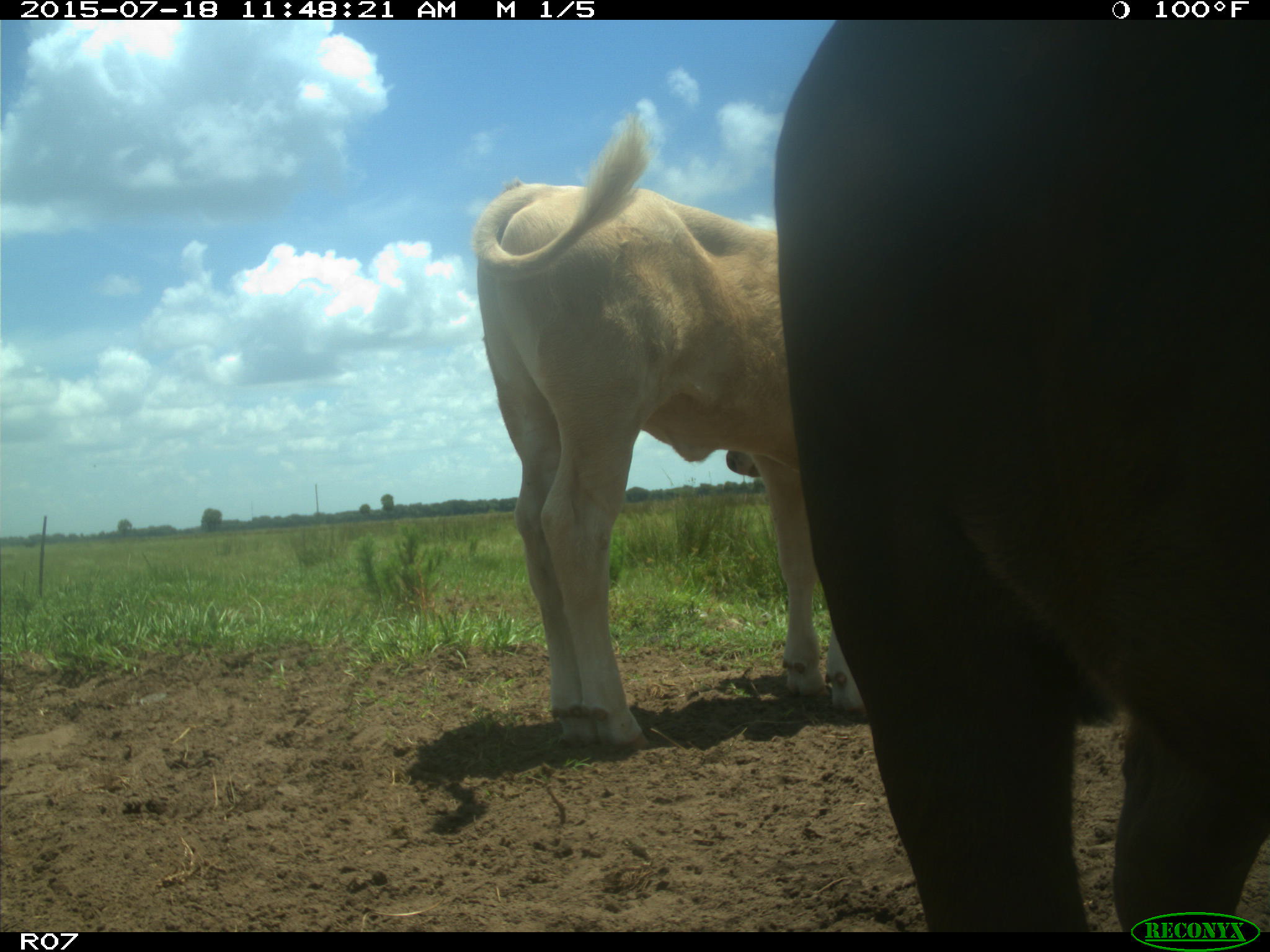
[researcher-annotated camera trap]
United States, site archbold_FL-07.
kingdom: Animalia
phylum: Chordata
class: Mammalia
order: Artiodactyla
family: Bovidae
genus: Bos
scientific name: Bos taurus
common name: domestic cow